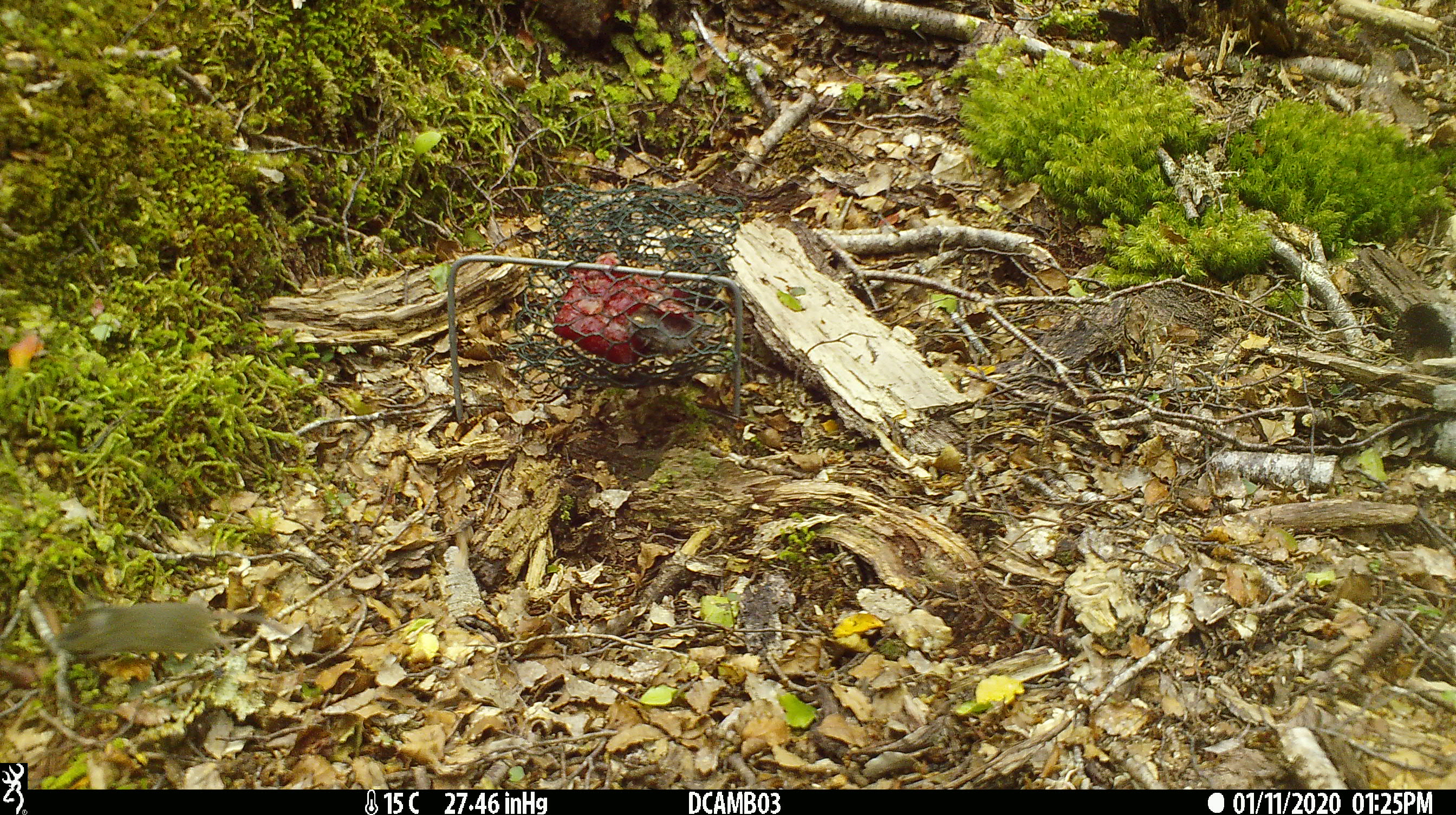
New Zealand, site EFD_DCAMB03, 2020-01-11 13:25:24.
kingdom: Animalia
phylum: Chordata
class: Mammalia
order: Rodentia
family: Muridae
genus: Mus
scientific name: Mus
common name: mouse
Mouse (Mus).